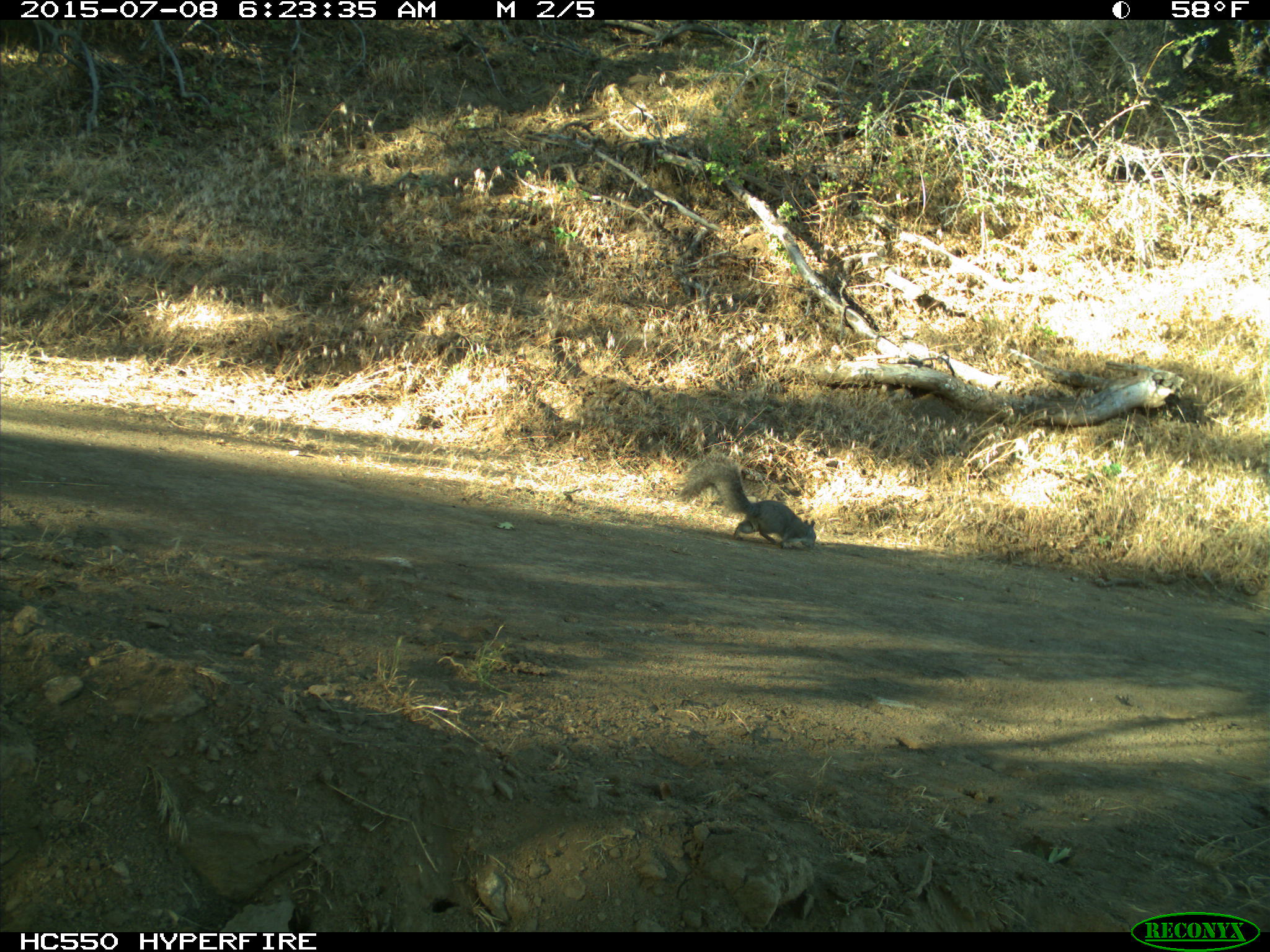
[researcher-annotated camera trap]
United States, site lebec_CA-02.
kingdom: Animalia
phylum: Chordata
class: Mammalia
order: Rodentia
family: Sciuridae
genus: Sciurus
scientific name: Sciurus carolinensis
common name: eastern gray squirrel